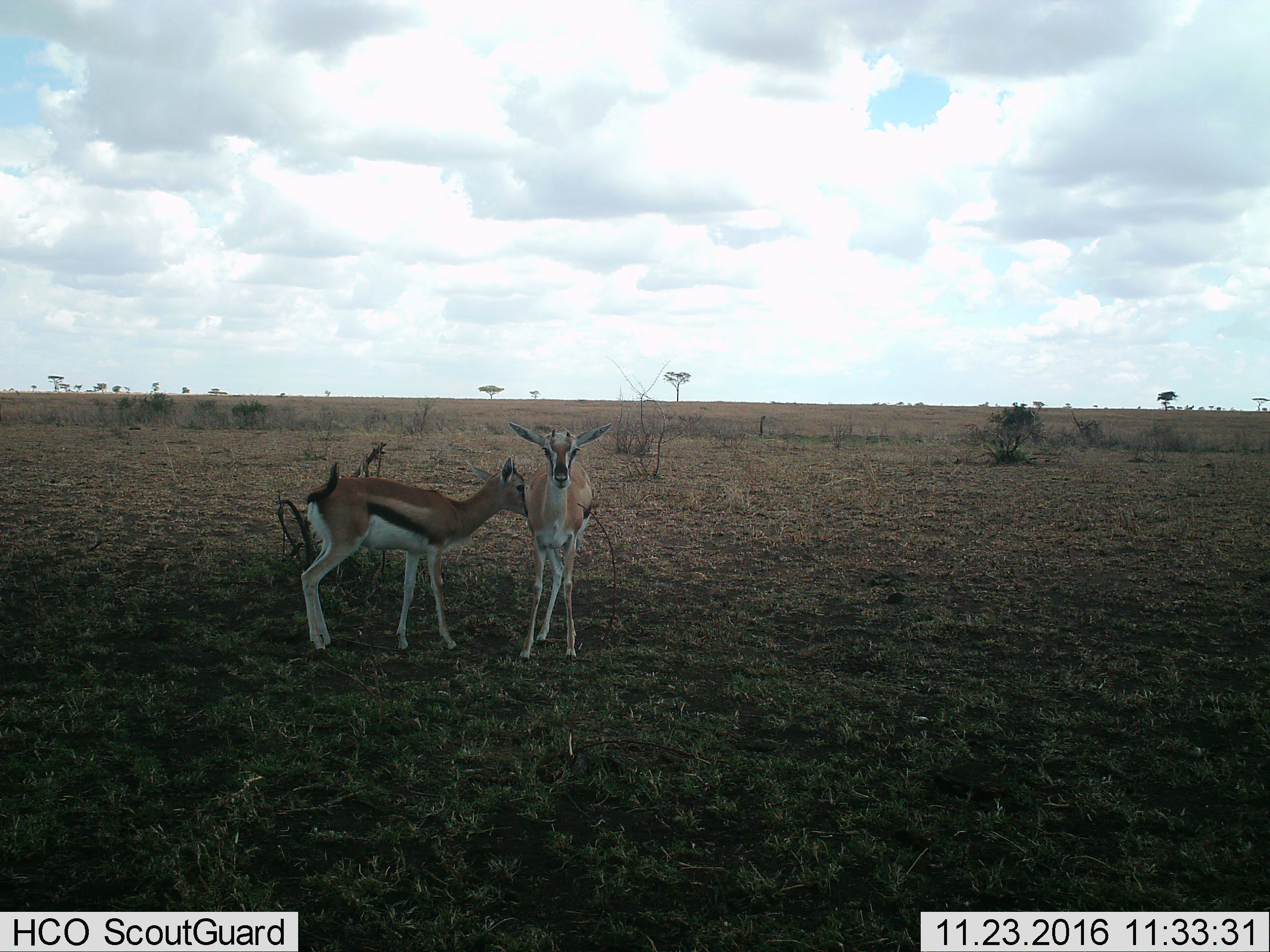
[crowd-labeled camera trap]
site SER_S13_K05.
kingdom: Animalia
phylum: Chordata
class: Mammalia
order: Artiodactyla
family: Bovidae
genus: Eudorcas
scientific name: Eudorcas thomsonii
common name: thomson's gazelle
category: gazellethomsons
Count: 2.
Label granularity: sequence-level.